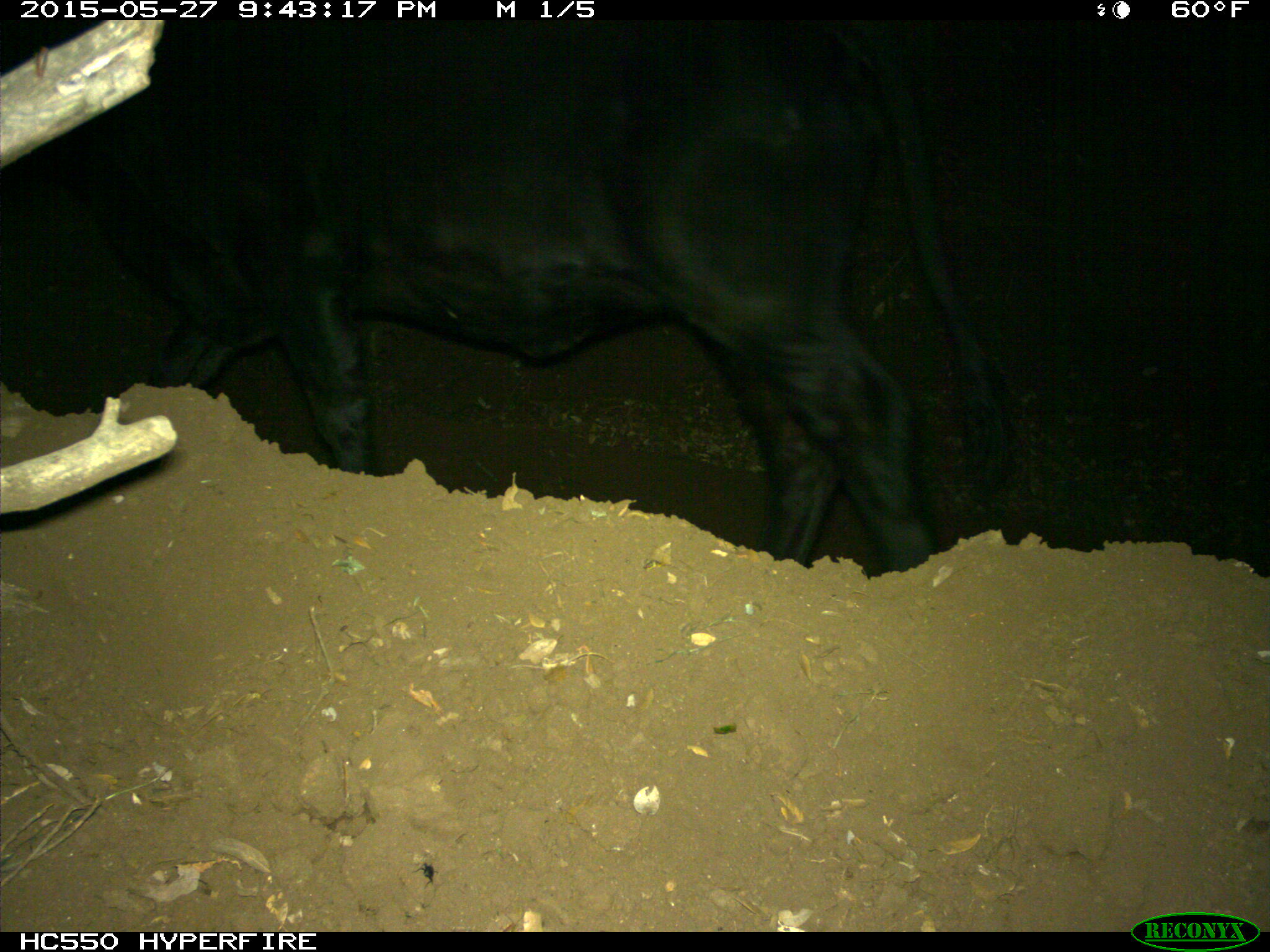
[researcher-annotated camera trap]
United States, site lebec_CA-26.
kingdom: Animalia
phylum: Chordata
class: Mammalia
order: Artiodactyla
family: Bovidae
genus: Bos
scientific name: Bos taurus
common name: domestic cow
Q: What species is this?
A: Bos taurus (domestic cow).